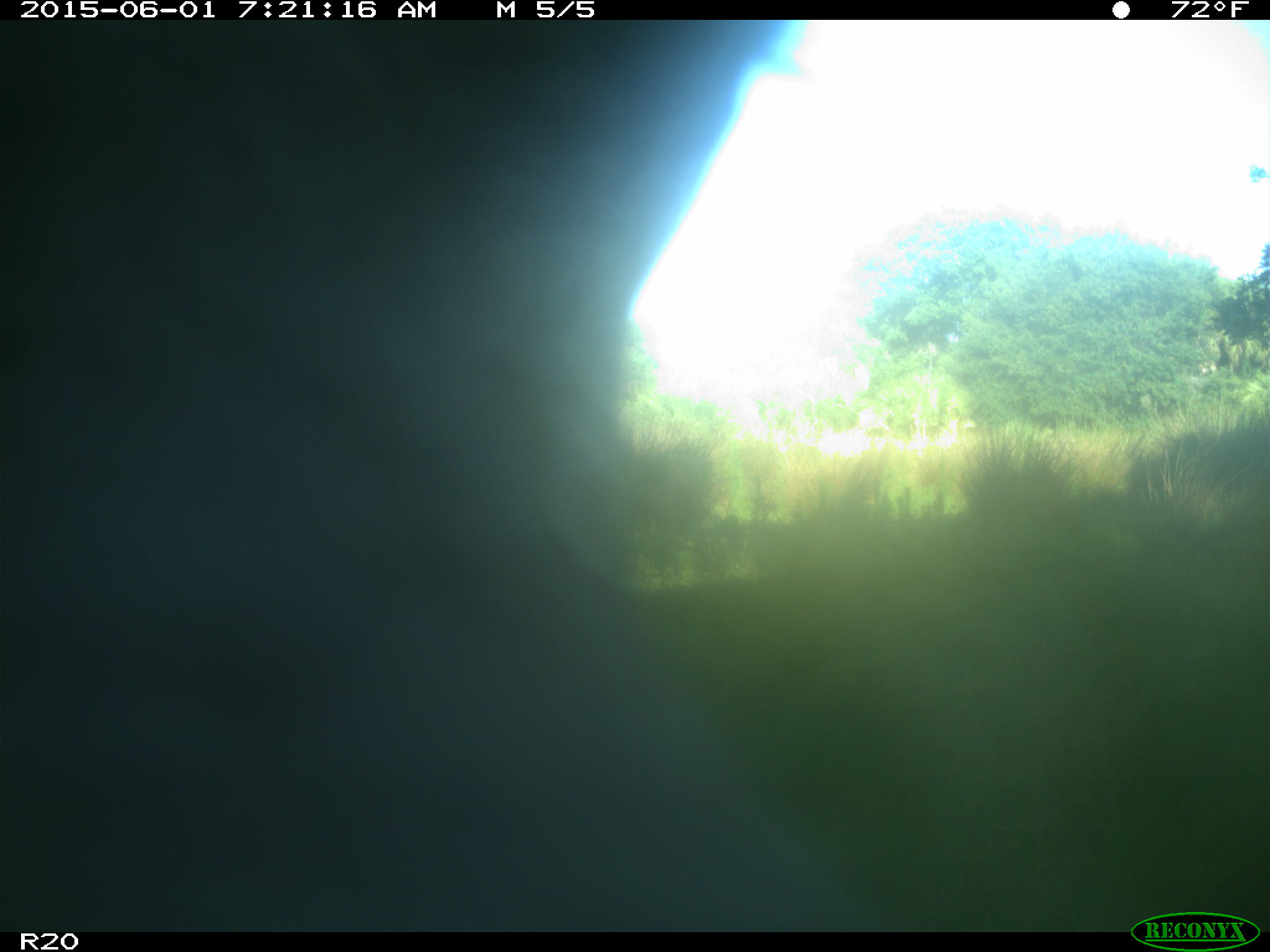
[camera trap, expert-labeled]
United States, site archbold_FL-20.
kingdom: Animalia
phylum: Chordata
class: Mammalia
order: Artiodactyla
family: Bovidae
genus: Bos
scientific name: Bos taurus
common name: domestic cow